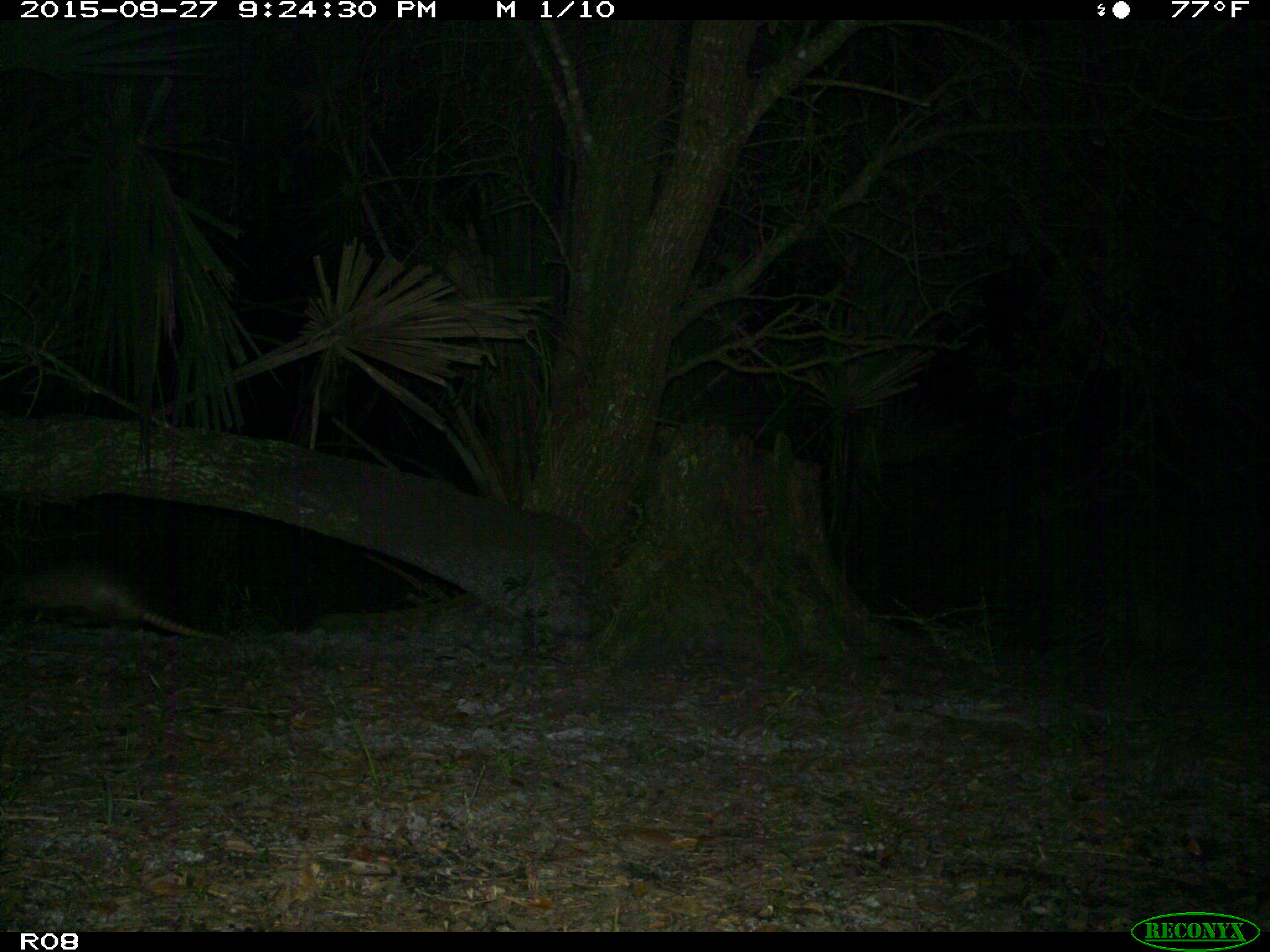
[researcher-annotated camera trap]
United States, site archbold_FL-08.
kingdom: Animalia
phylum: Chordata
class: Mammalia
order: Cingulata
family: Dasypodidae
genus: Dasypus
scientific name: Dasypus novemcinctus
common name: nine-banded armadillo